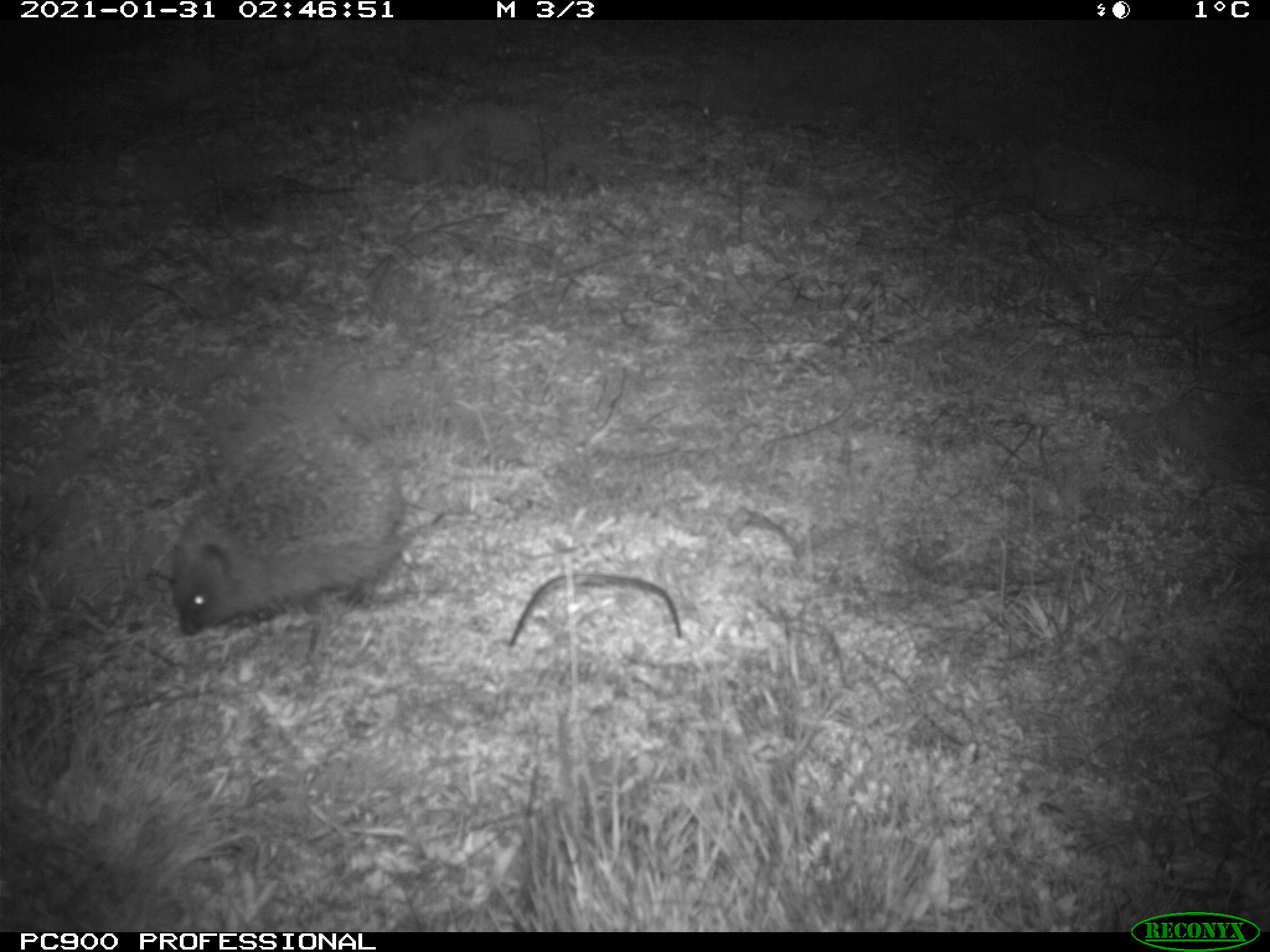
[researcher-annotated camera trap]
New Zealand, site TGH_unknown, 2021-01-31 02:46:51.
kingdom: Animalia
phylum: Chordata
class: Mammalia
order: Eulipotyphla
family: Erinaceidae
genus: Erinaceus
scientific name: Erinaceus europaeus europaeus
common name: european hedgehog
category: hedgehog